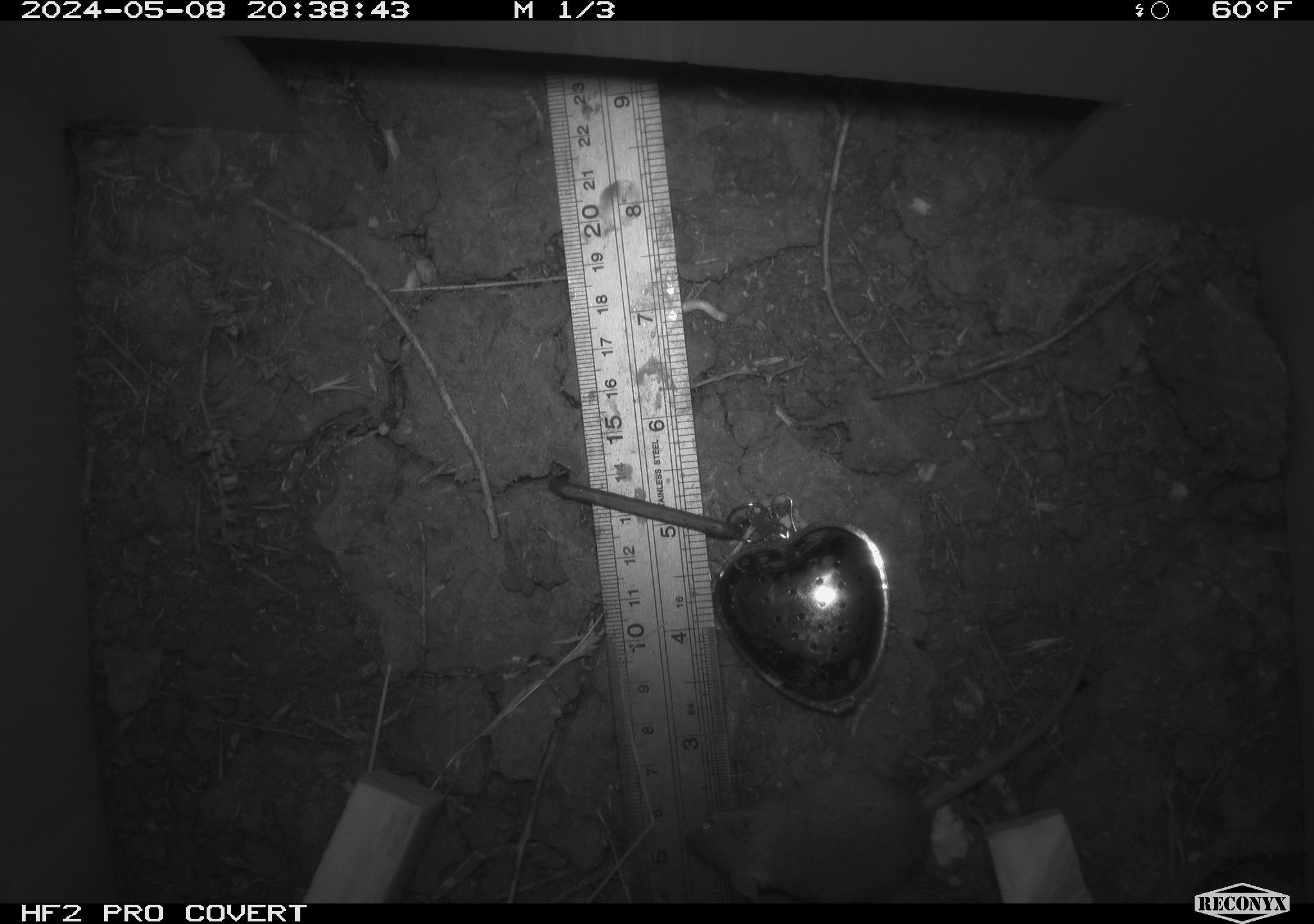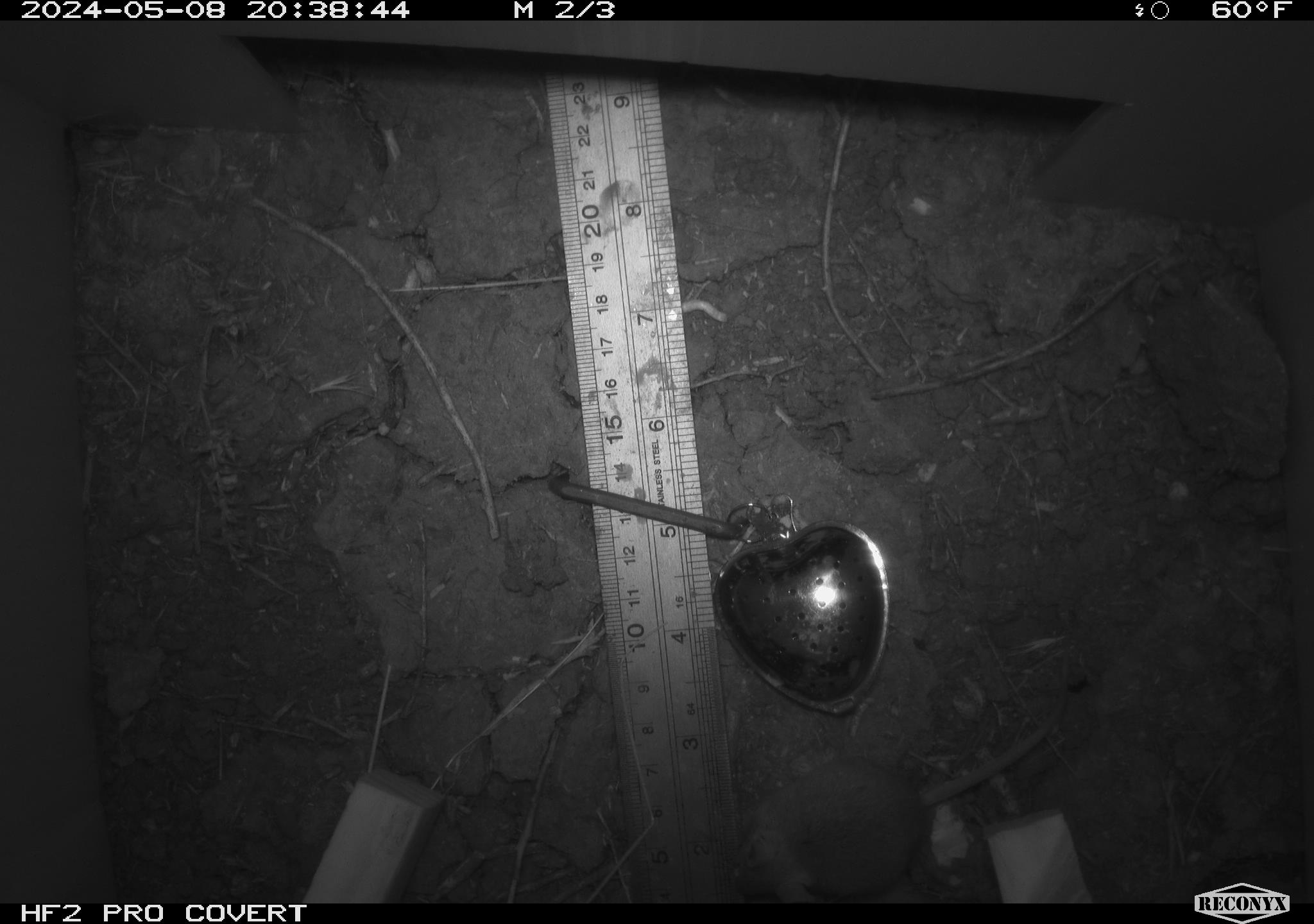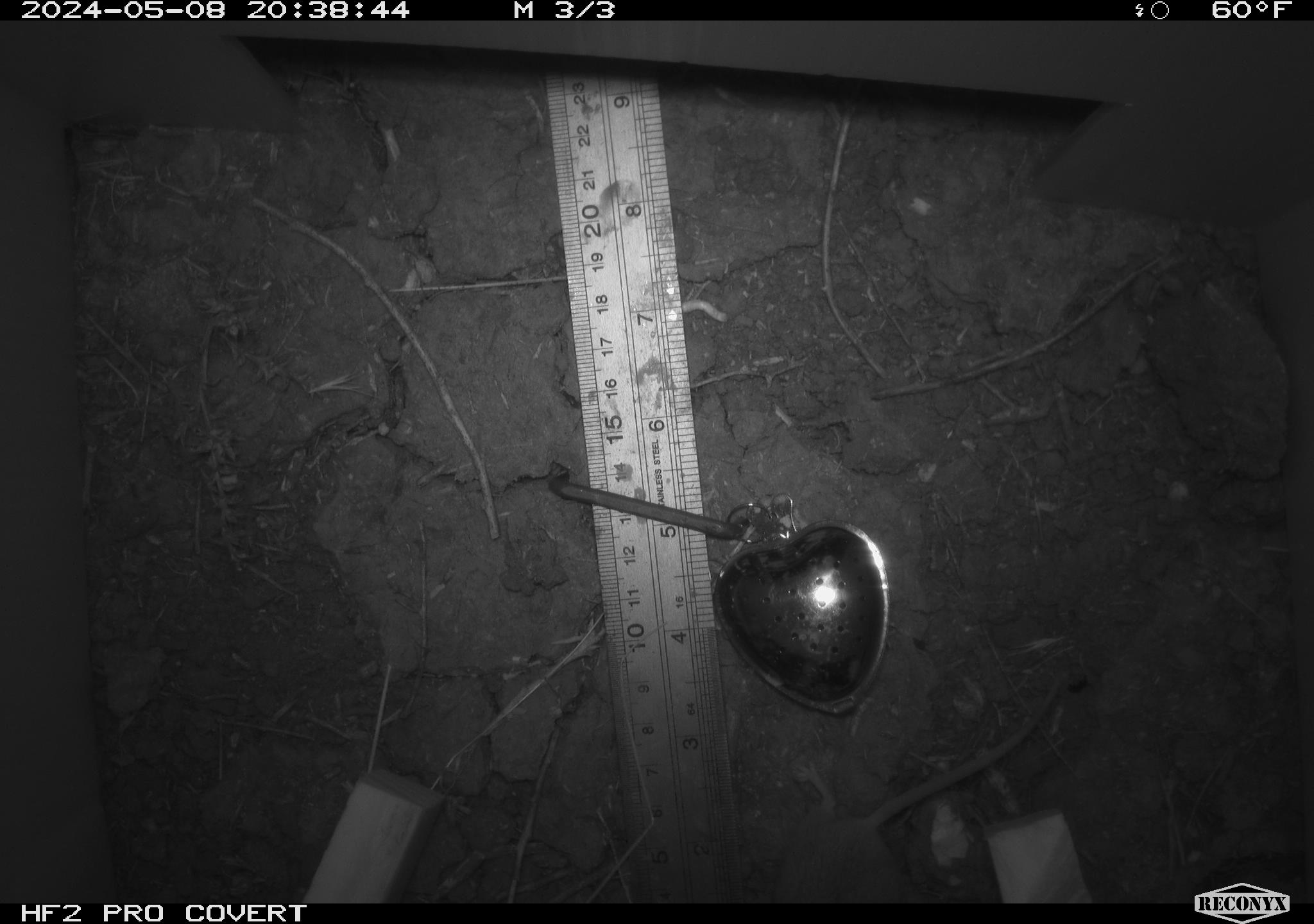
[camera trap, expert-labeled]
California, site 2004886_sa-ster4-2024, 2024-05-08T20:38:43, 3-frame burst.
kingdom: Animalia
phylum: Chordata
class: Mammalia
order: Rodentia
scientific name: Rodentia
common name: mouse species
Mouse species (Rodentia).